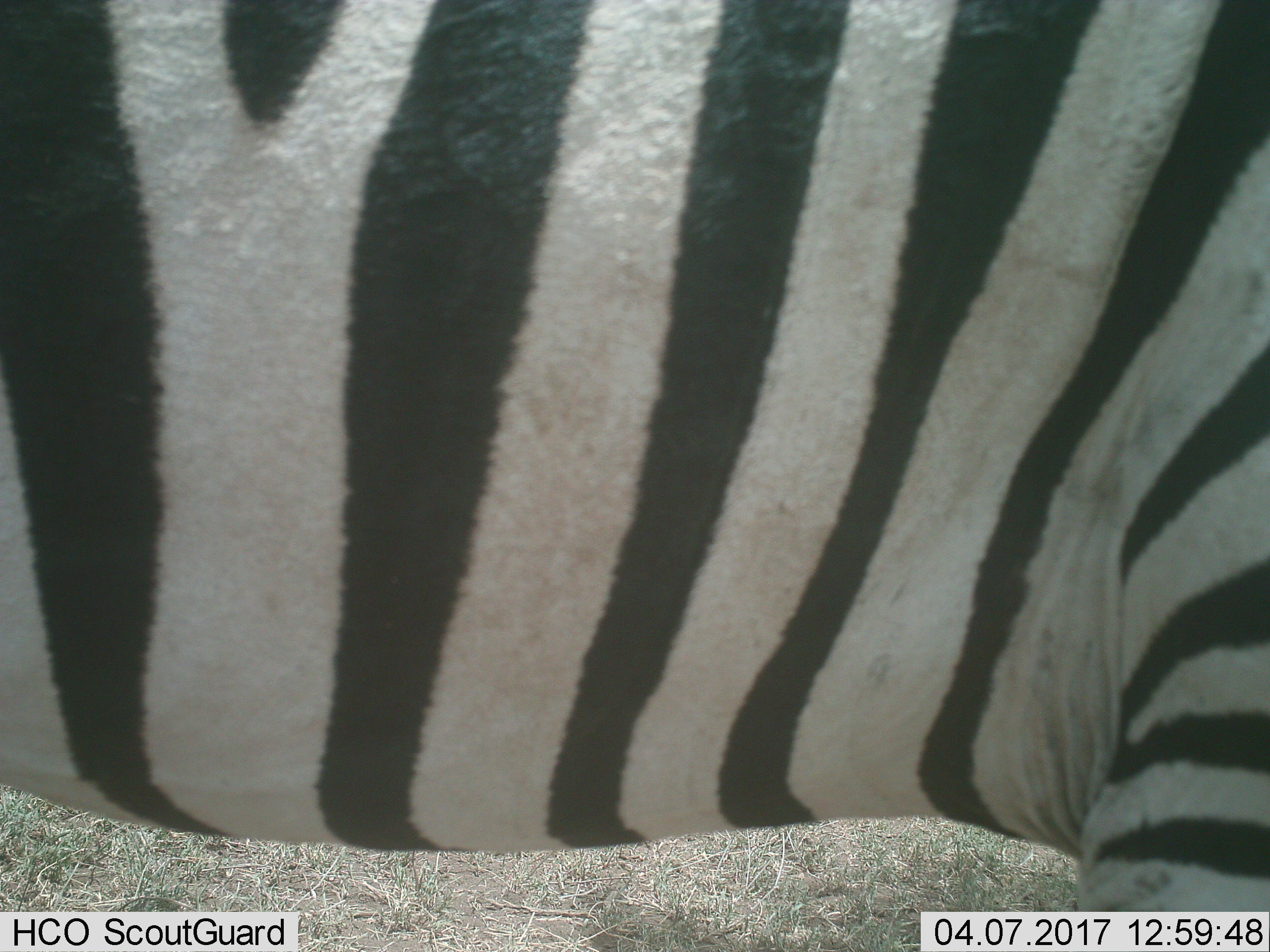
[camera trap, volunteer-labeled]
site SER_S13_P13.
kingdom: Animalia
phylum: Chordata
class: Mammalia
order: Perissodactyla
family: Equidae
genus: Equus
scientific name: Equus quagga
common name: plains zebra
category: zebraplains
Zebraplains (plains zebra) (Equus quagga), count 1. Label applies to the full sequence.